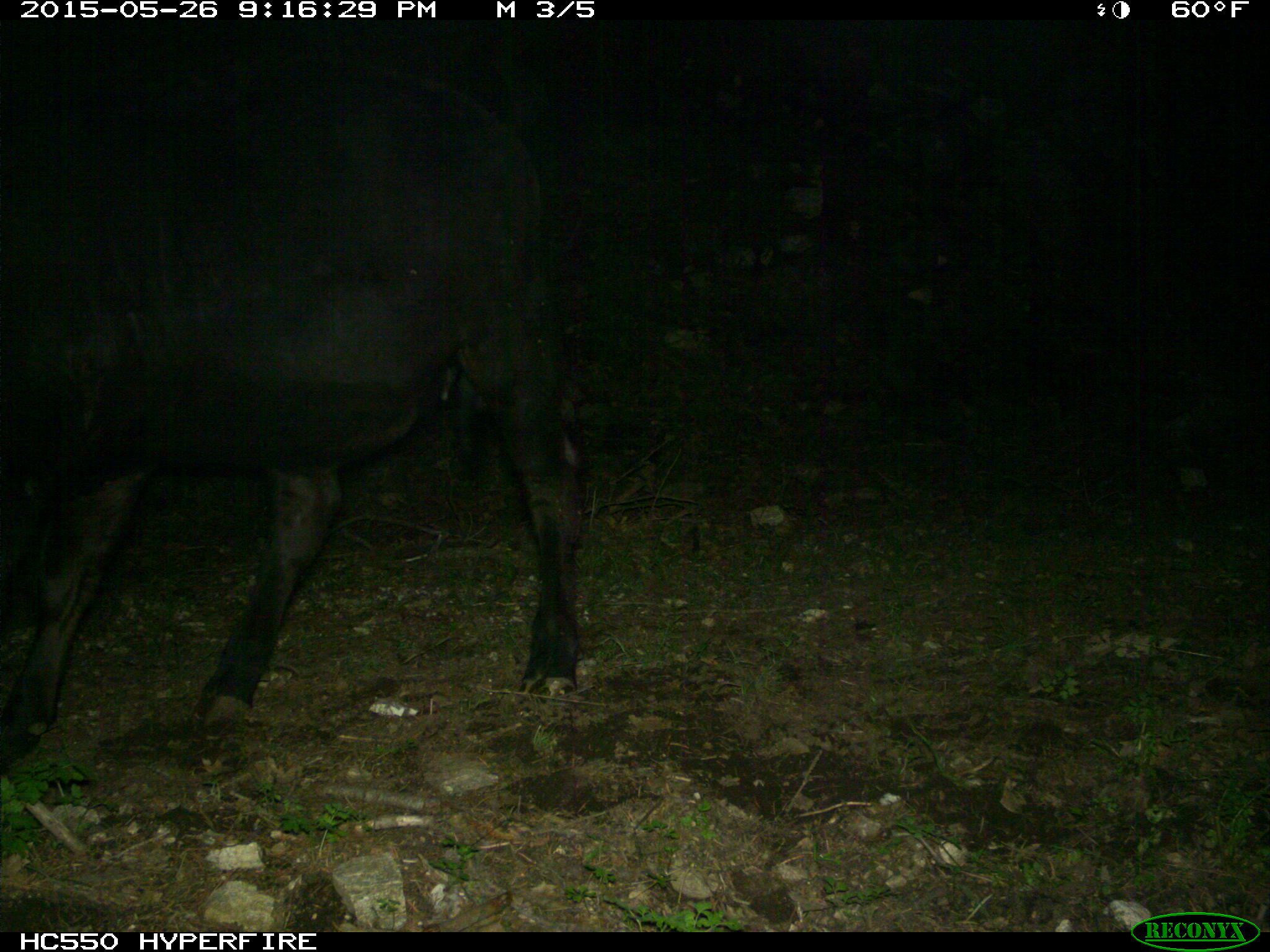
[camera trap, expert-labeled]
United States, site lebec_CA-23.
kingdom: Animalia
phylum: Chordata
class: Mammalia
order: Artiodactyla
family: Bovidae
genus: Bos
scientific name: Bos taurus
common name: domestic cow